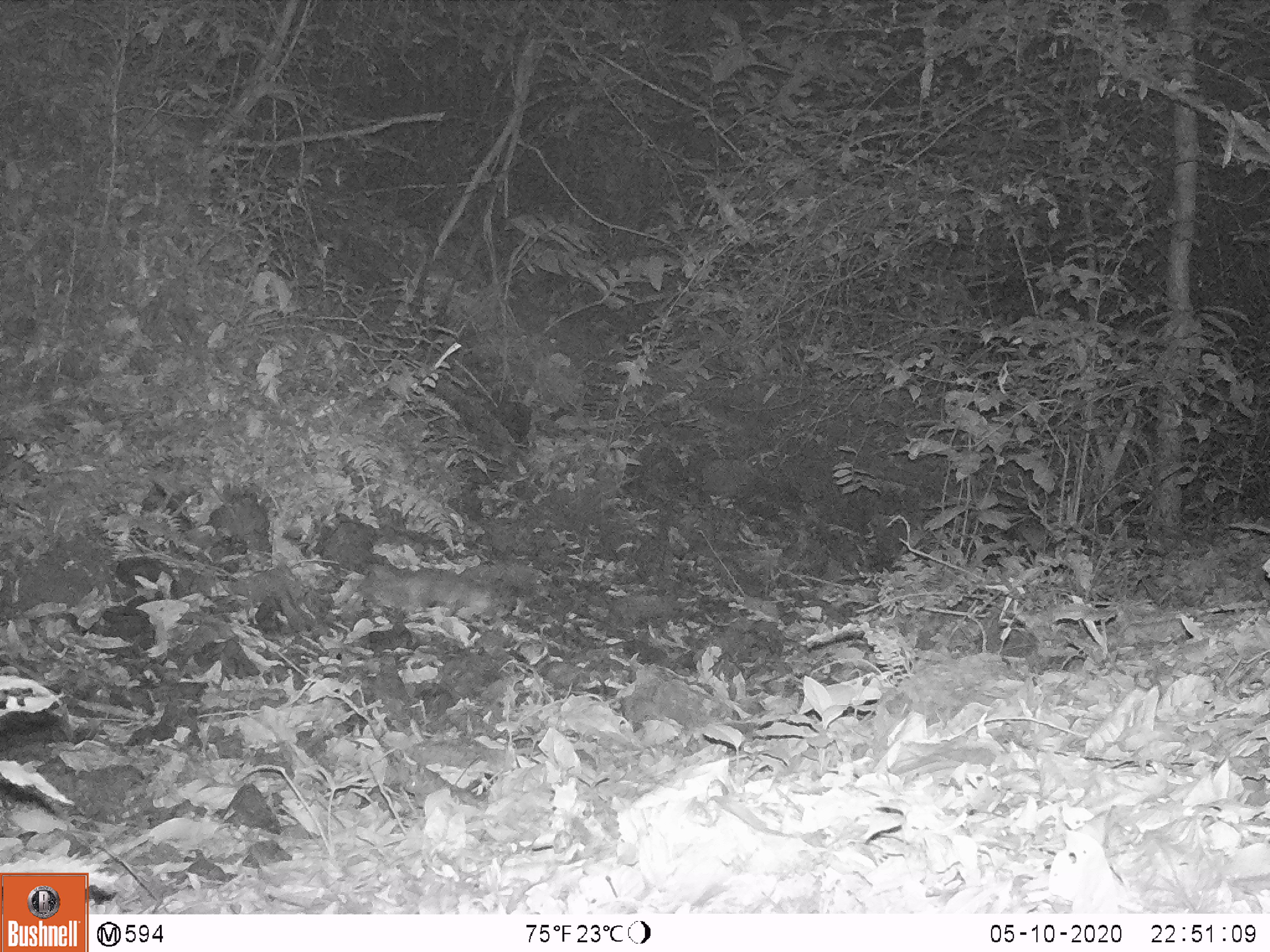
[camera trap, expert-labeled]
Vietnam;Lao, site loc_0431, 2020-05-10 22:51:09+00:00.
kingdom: Animalia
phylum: Chordata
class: Mammalia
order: Carnivora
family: Mustelidae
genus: Melogale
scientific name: Melogale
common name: ferret badger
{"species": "ferret badger (Melogale)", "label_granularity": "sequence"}